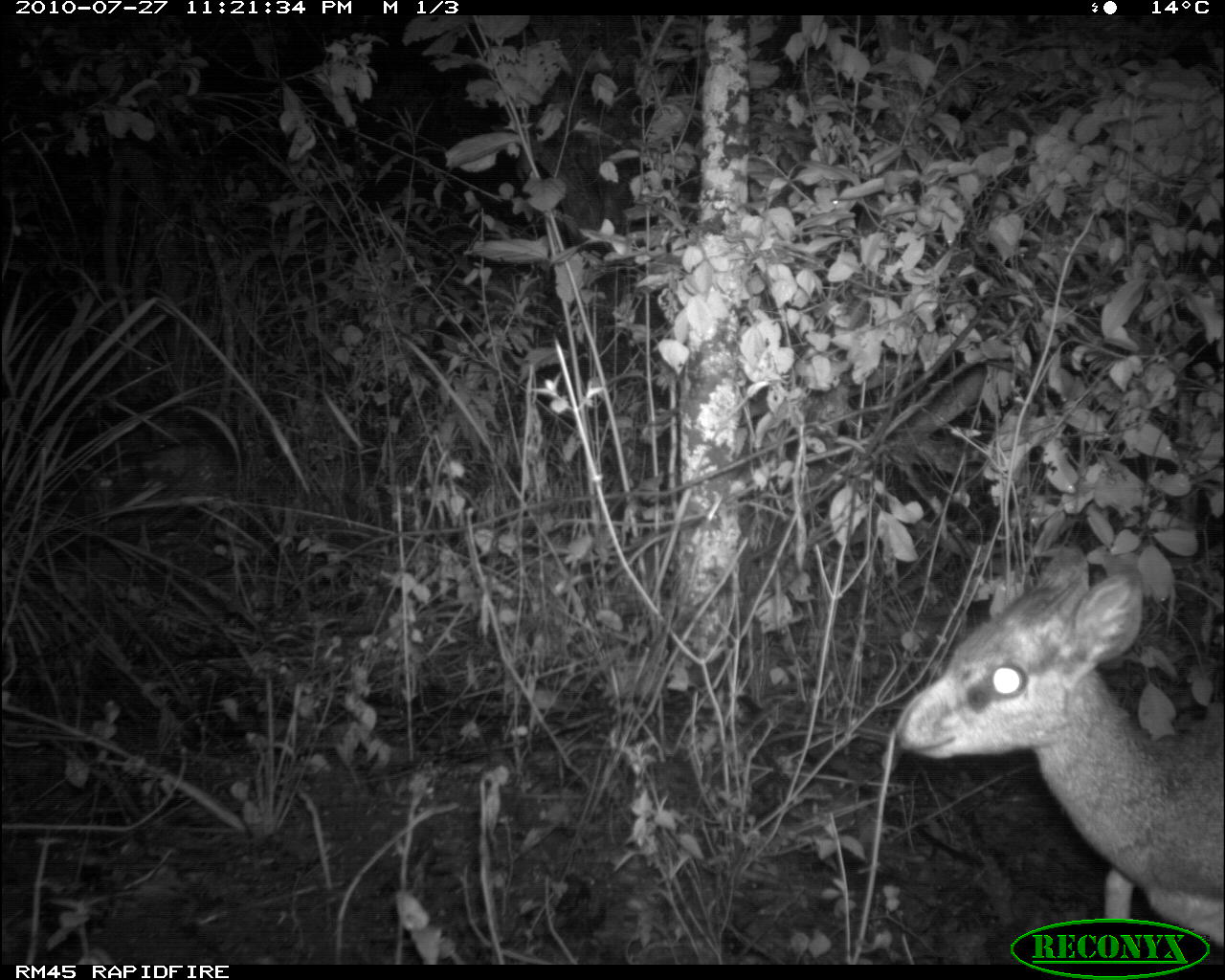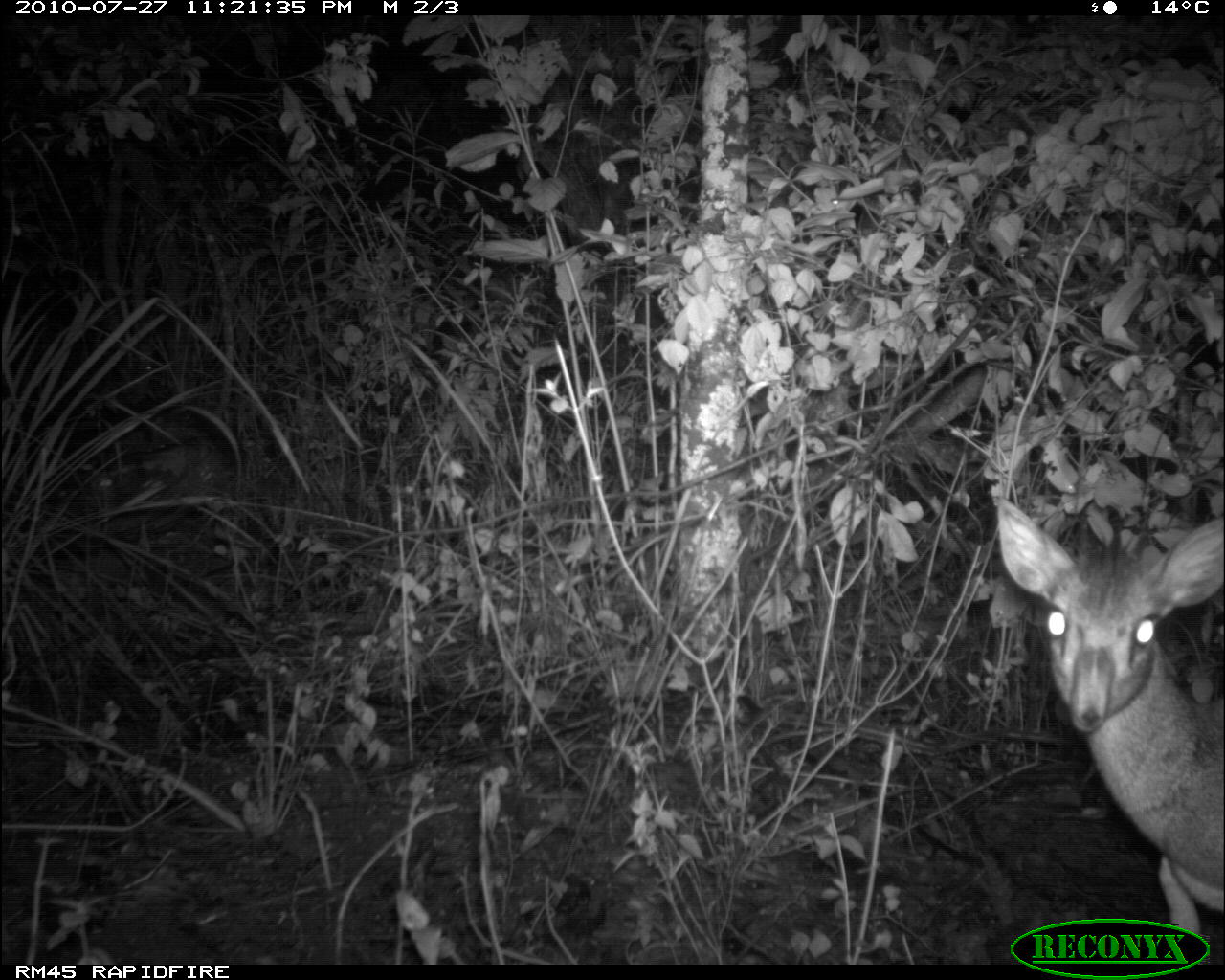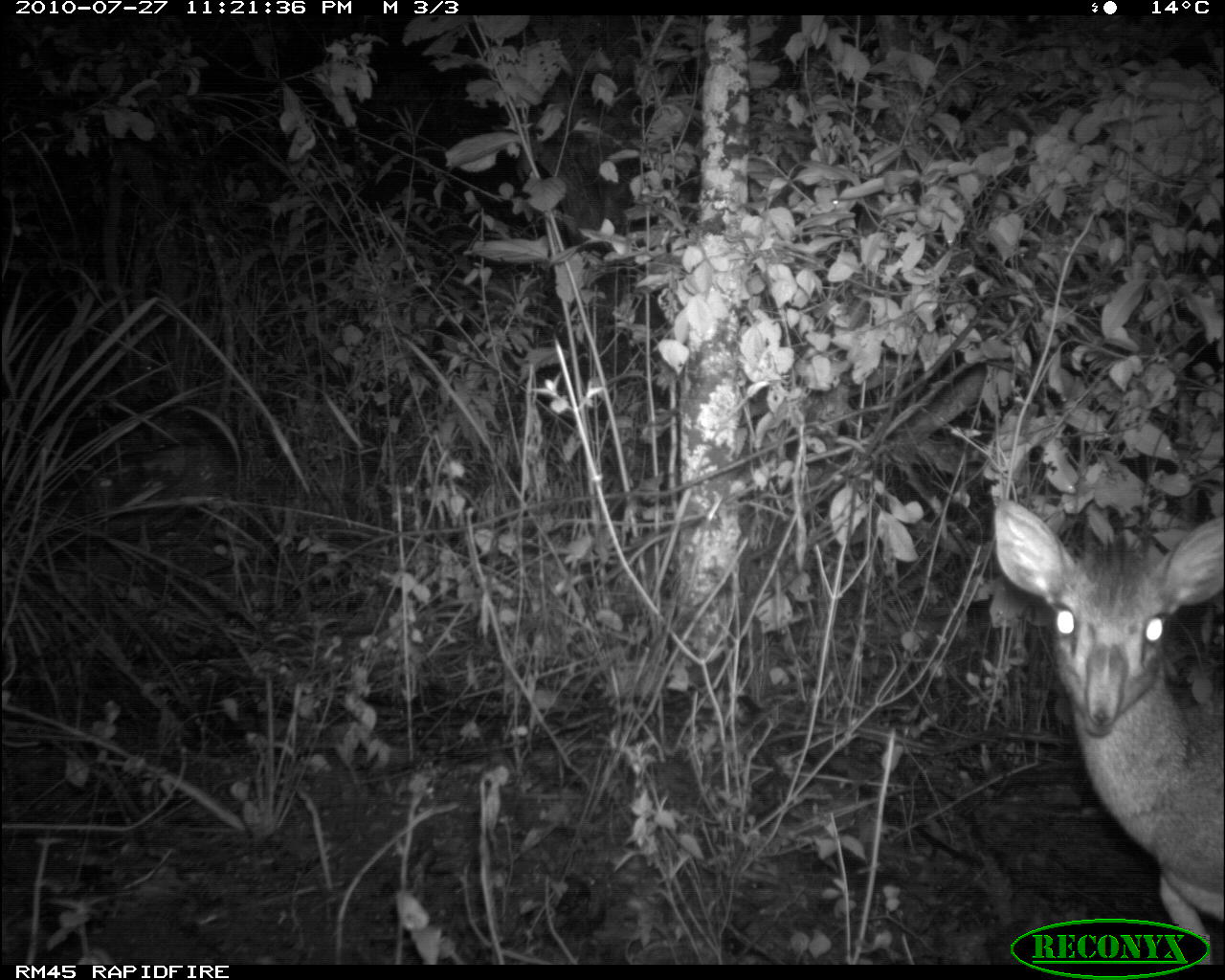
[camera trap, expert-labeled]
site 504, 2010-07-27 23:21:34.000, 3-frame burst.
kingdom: Animalia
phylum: Chordata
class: Mammalia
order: Artiodactyla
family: Bovidae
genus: Madoqua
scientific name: Madoqua guentheri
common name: günther's dik-dik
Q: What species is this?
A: Madoqua guentheri (günther's dik-dik).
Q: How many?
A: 1.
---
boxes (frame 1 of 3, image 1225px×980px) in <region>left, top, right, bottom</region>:
madoqua guentheri: <region>893, 540, 1225, 944</region>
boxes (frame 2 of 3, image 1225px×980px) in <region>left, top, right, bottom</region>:
madoqua guentheri: <region>993, 493, 1224, 937</region>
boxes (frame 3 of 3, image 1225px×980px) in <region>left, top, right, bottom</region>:
madoqua guentheri: <region>992, 497, 1222, 961</region>